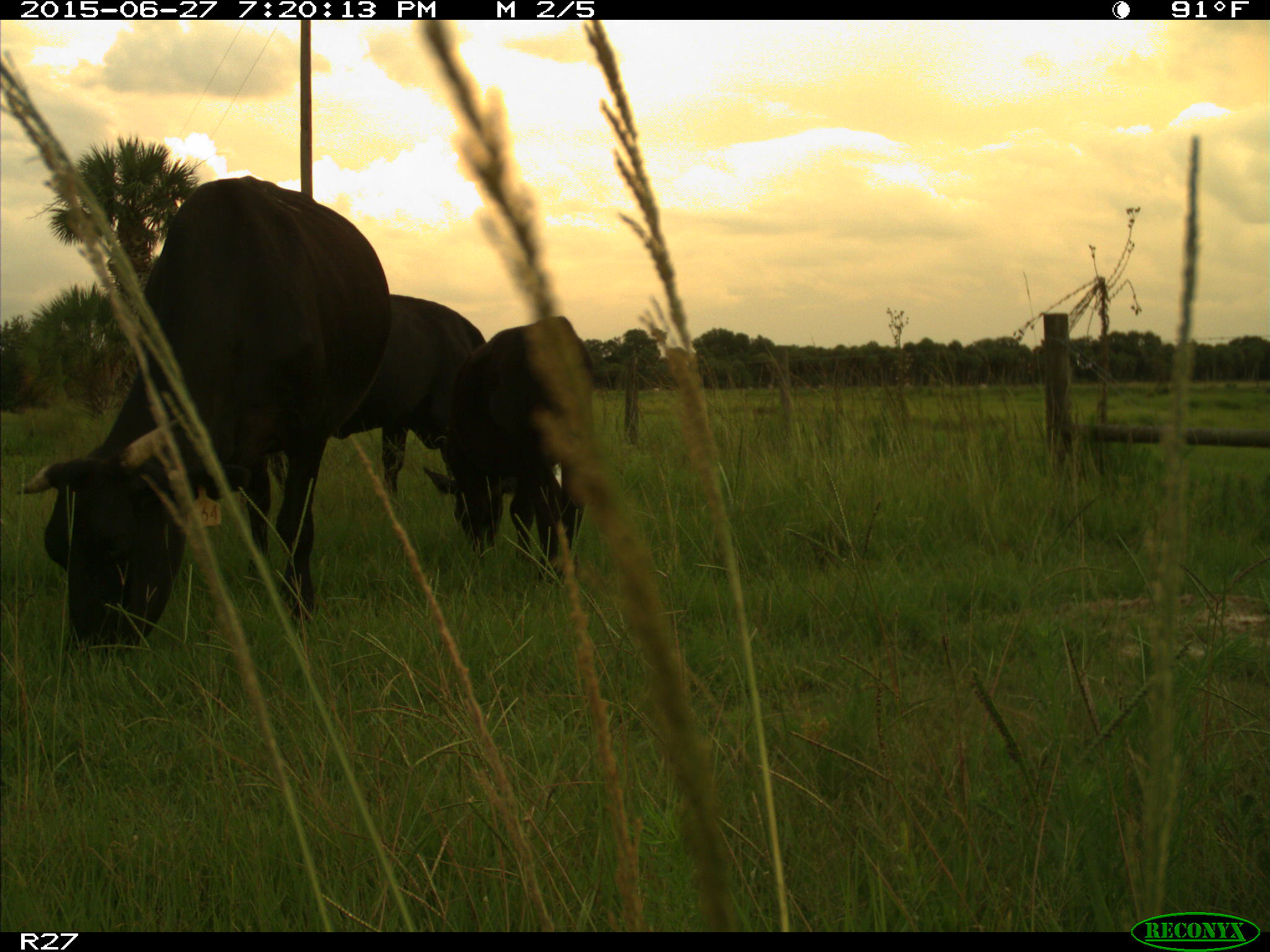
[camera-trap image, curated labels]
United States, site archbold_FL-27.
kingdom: Animalia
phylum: Chordata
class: Mammalia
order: Artiodactyla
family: Bovidae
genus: Bos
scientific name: Bos taurus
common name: domestic cow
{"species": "Bos taurus (domestic cow)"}